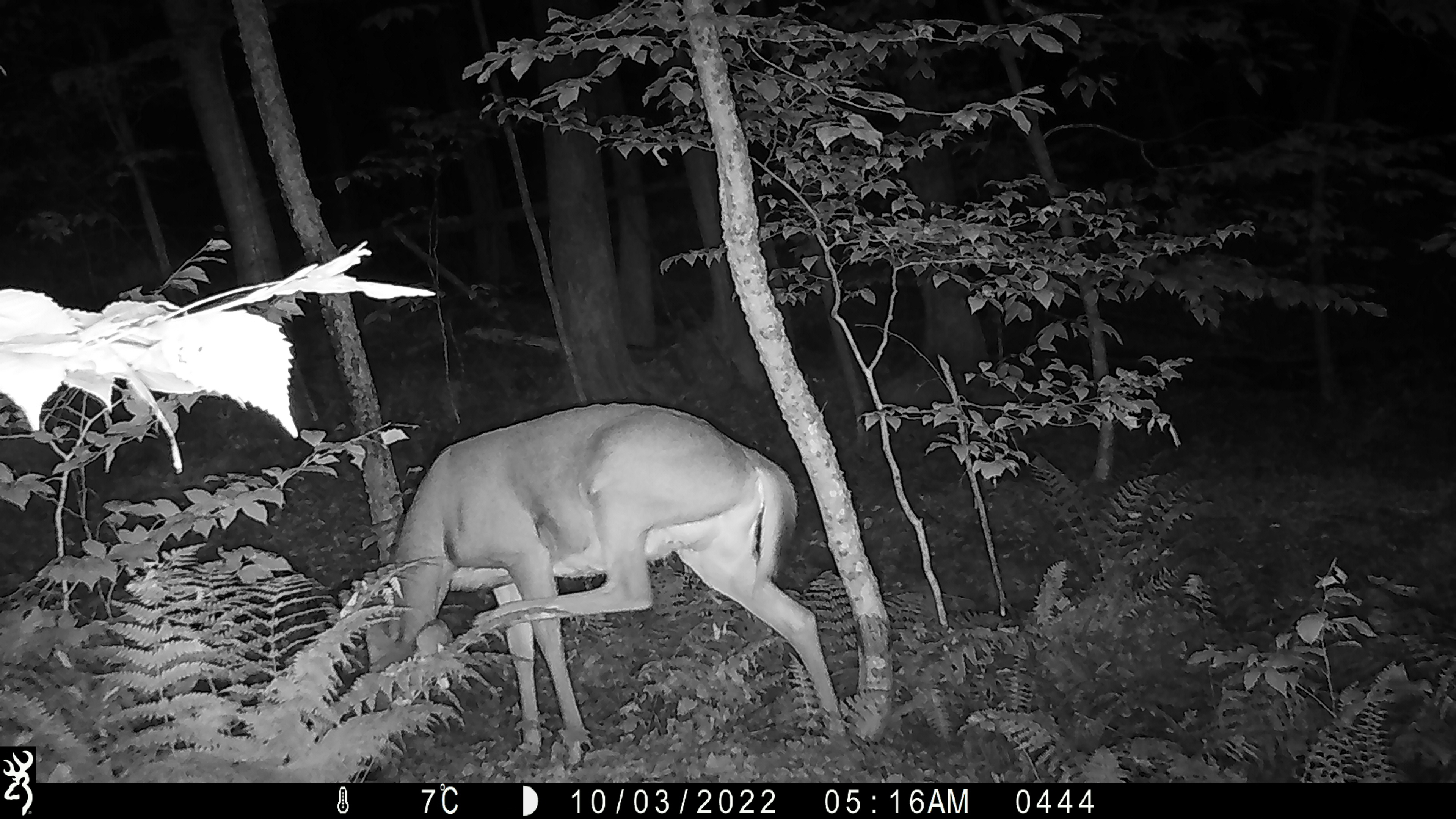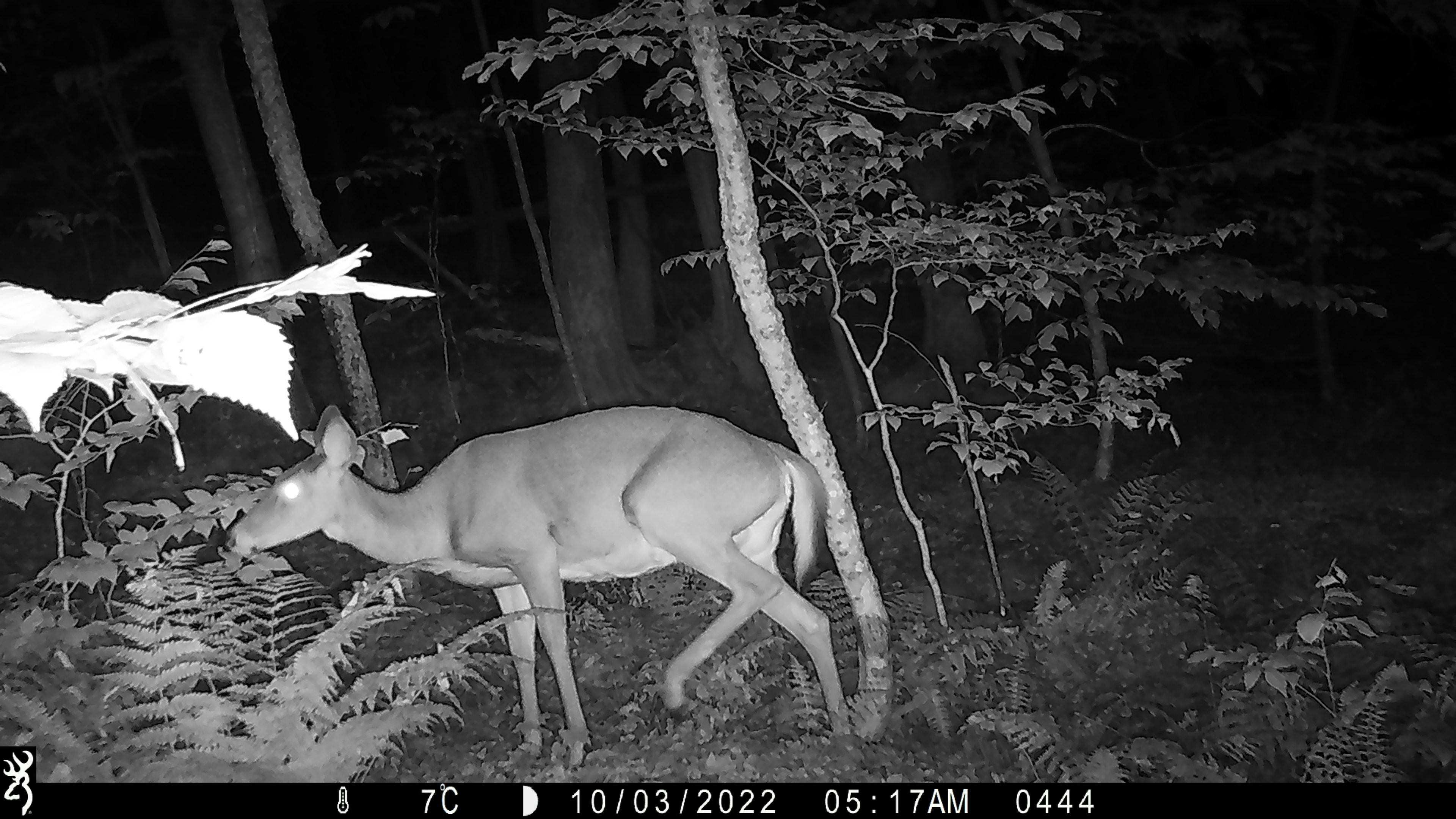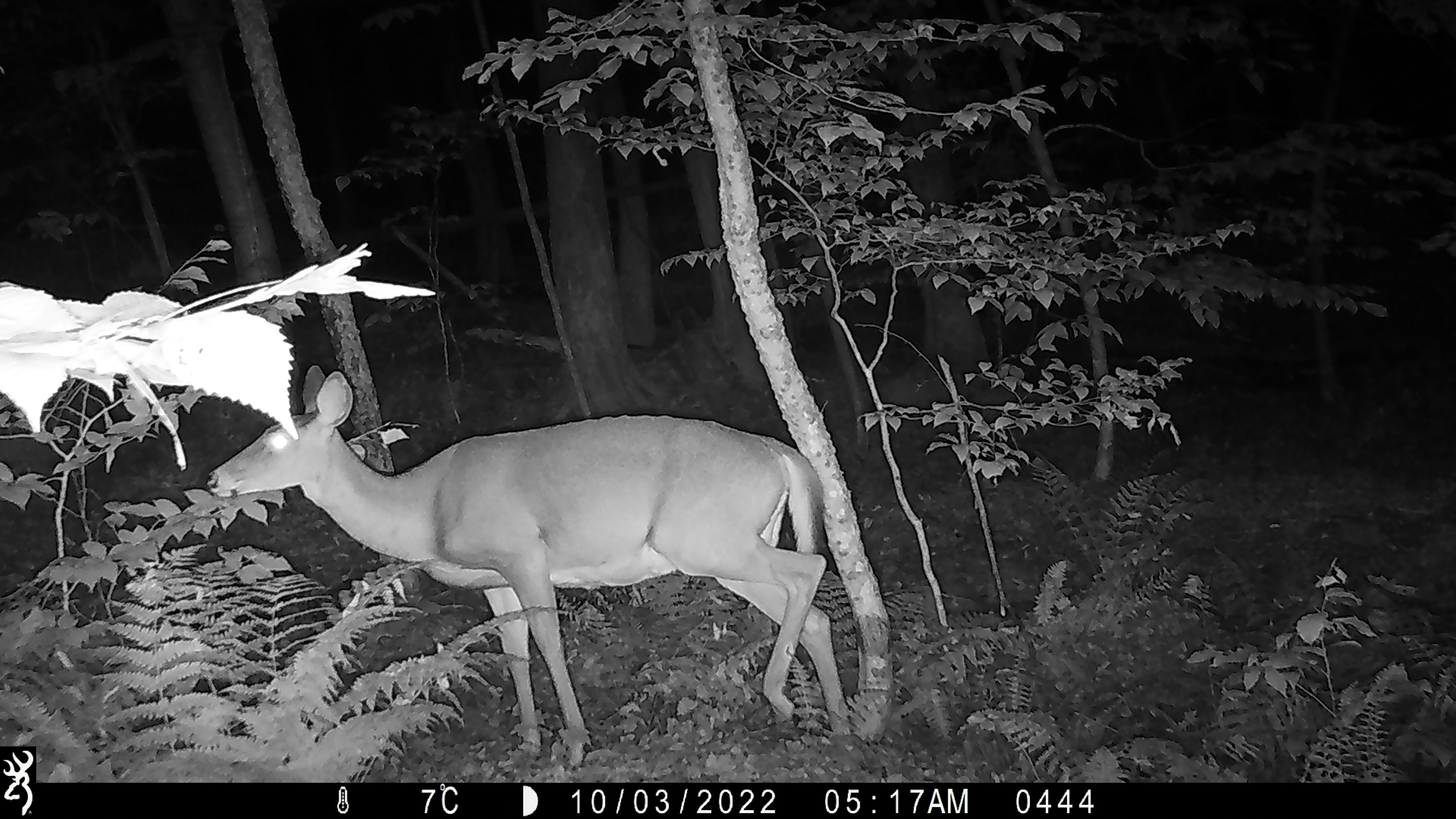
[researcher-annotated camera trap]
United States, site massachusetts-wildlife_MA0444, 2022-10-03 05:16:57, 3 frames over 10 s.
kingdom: Animalia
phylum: Chordata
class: Mammalia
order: Artiodactyla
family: Cervidae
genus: Odocoileus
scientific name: Odocoileus virginianus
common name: white-tailed deer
White-tailed deer (Odocoileus virginianus).